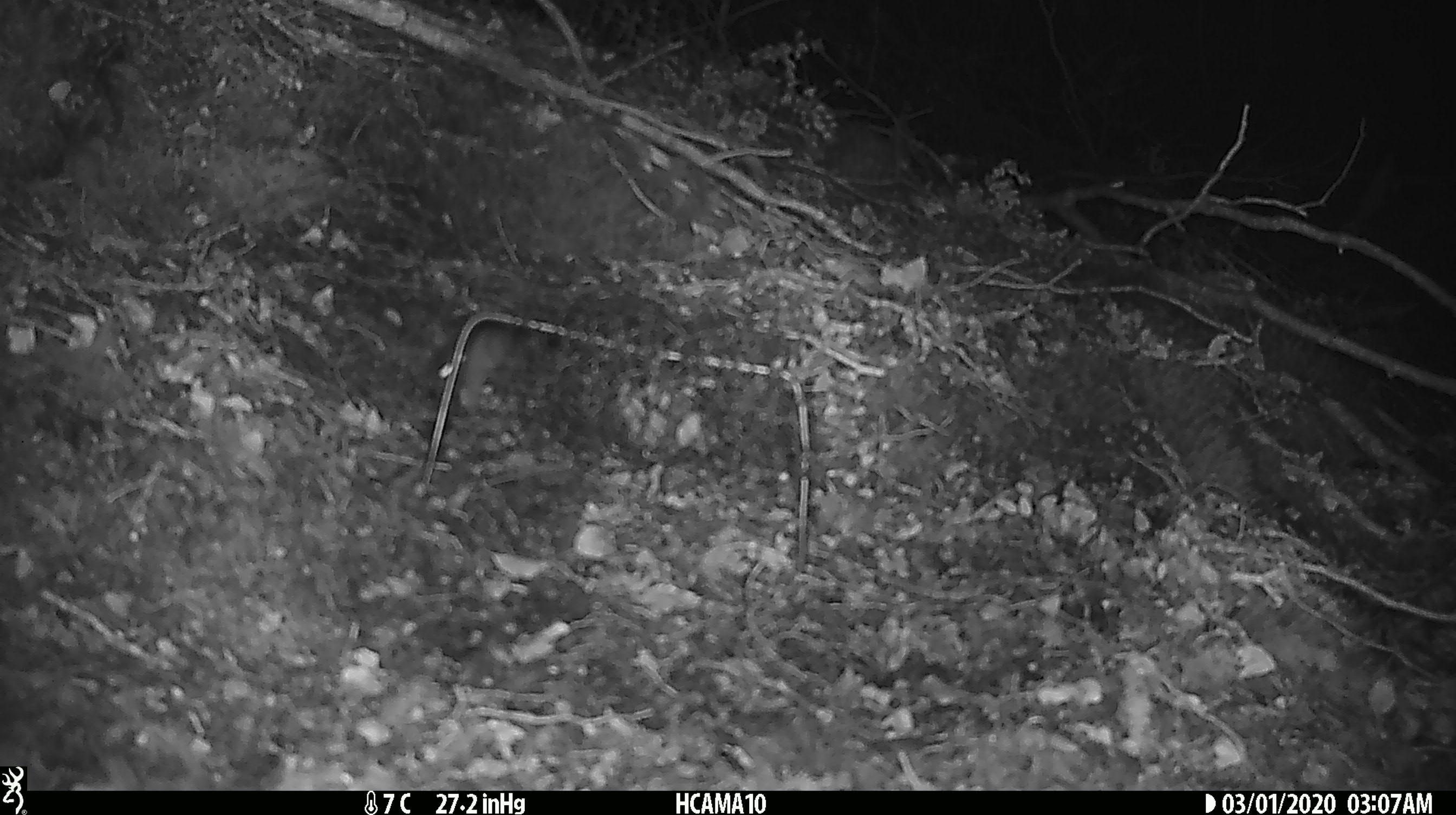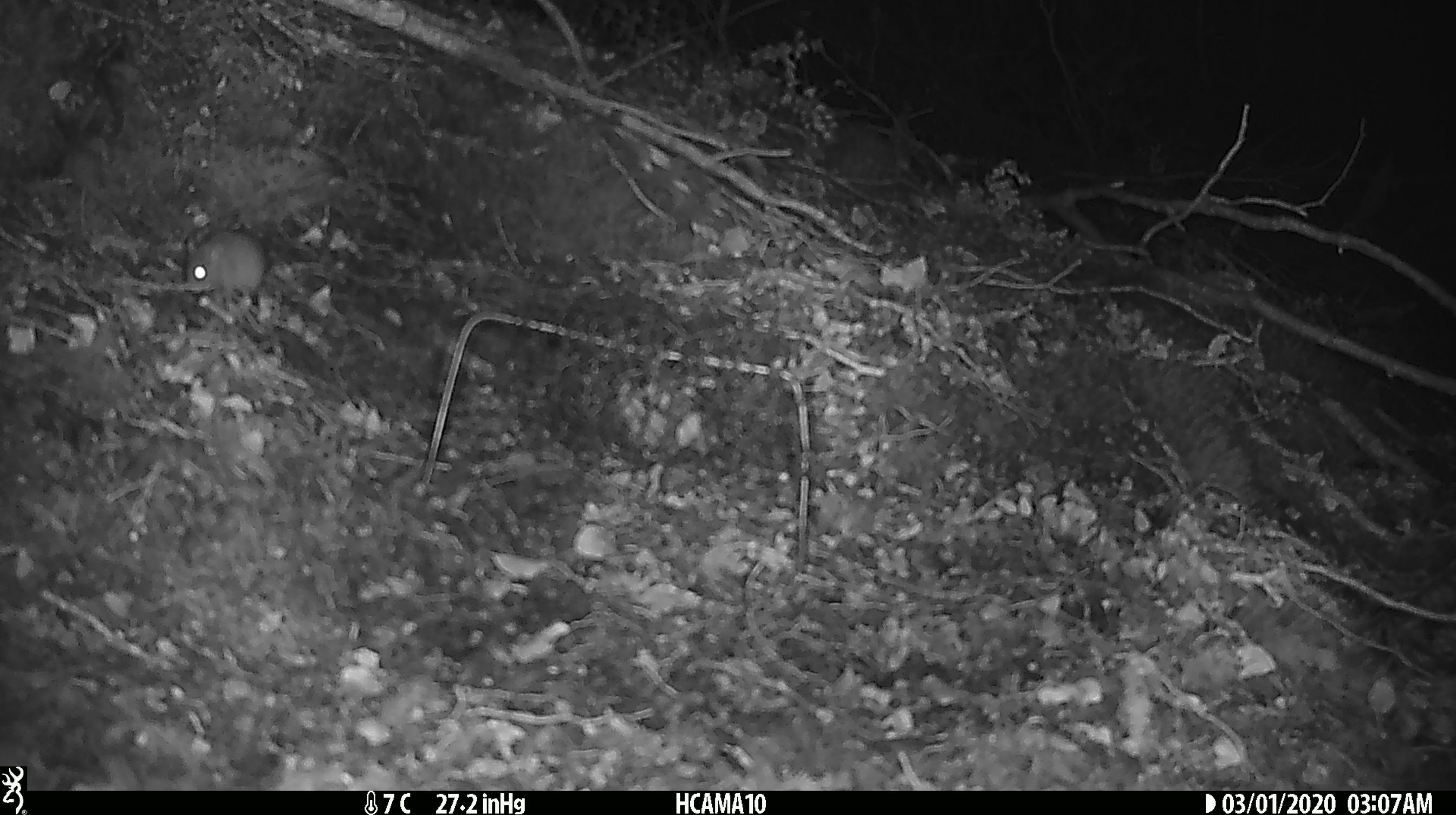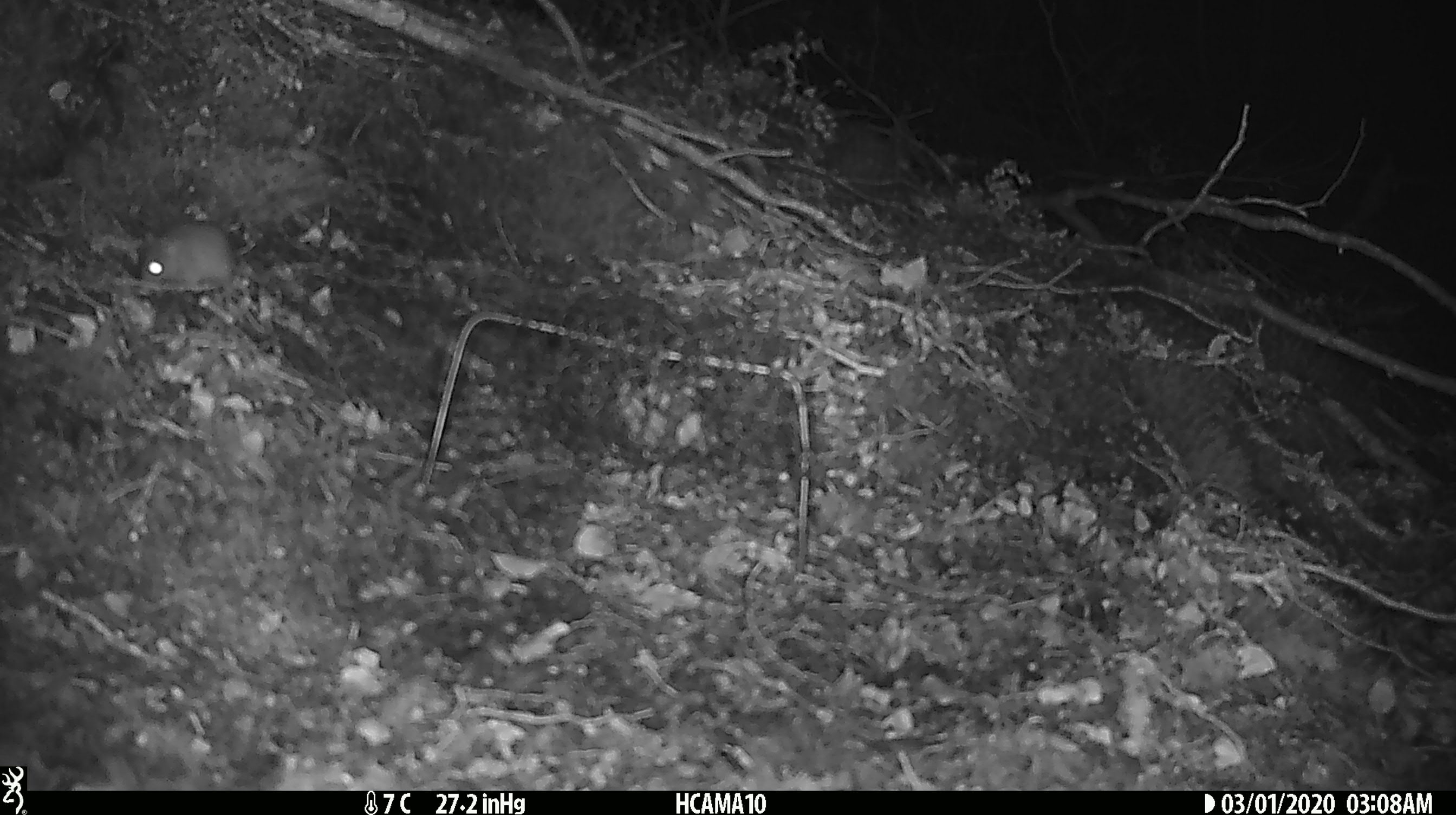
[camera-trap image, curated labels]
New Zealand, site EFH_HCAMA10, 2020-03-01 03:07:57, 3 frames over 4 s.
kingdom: Animalia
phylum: Chordata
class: Mammalia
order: Rodentia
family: Muridae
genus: Mus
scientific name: Mus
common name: mouse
Mouse (Mus).